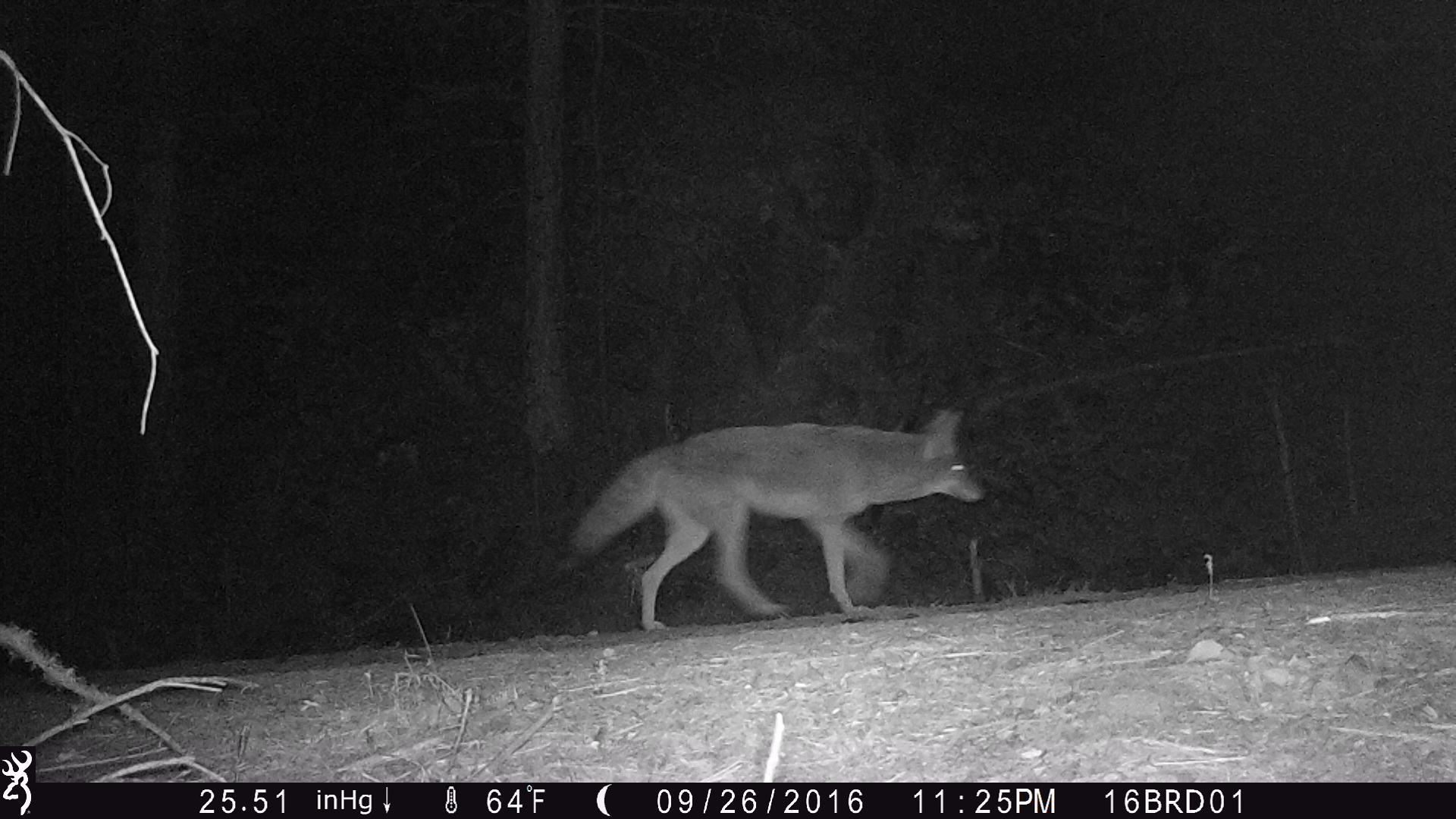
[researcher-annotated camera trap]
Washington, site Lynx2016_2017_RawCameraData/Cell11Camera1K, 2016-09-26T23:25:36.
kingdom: Animalia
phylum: Chordata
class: Mammalia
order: Carnivora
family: Canidae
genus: Canis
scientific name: Canis latrans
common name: coyote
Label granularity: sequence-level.